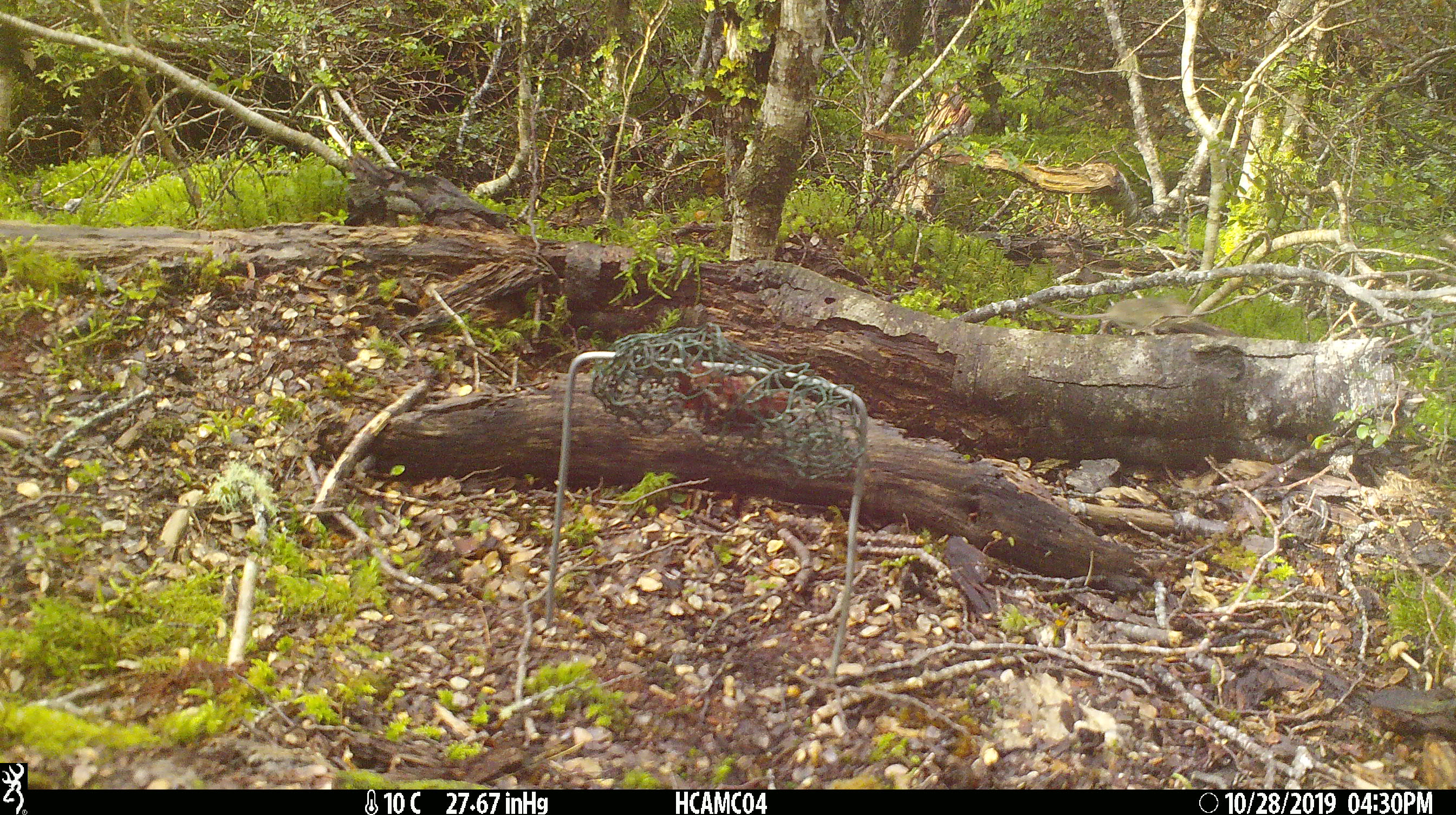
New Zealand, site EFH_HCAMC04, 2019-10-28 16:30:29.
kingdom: Animalia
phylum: Chordata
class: Mammalia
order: Rodentia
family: Muridae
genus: Mus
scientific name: Mus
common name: mouse